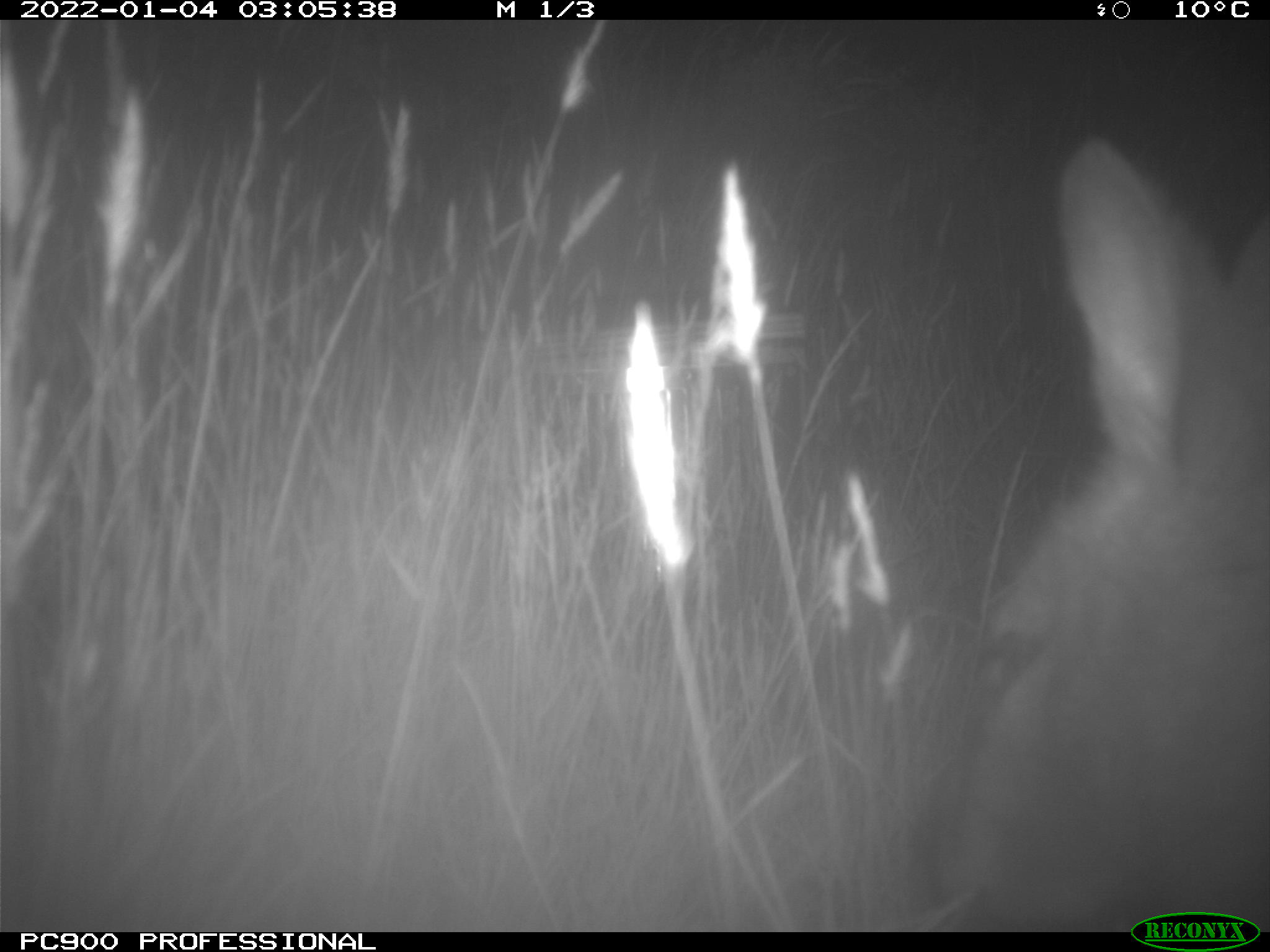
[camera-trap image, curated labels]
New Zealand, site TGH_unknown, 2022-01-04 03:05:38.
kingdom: Animalia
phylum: Chordata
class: Mammalia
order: Diprotodontia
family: Macropodidae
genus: Notamacropus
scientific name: Notamacropus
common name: wallaby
Wallaby (Notamacropus).